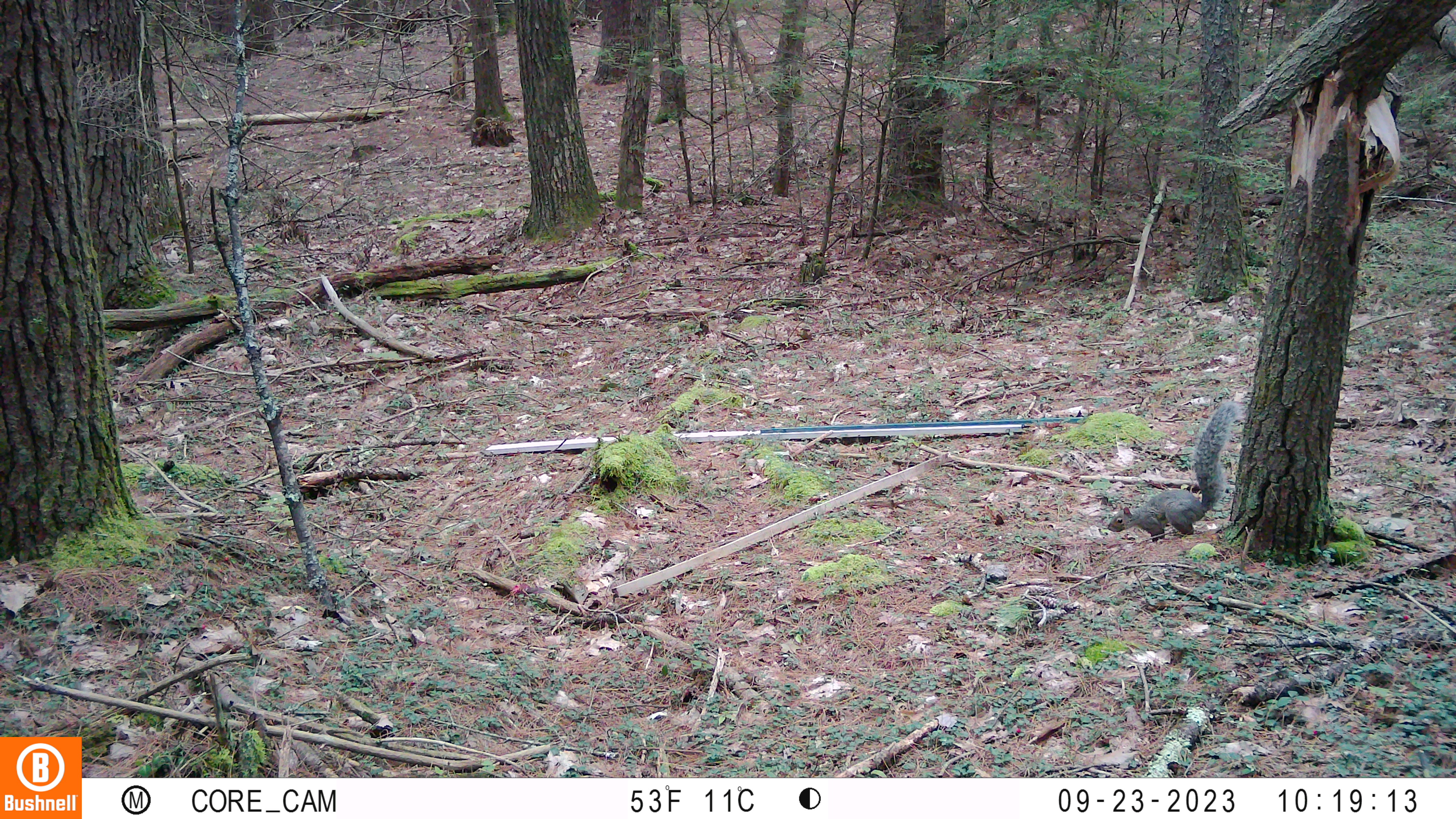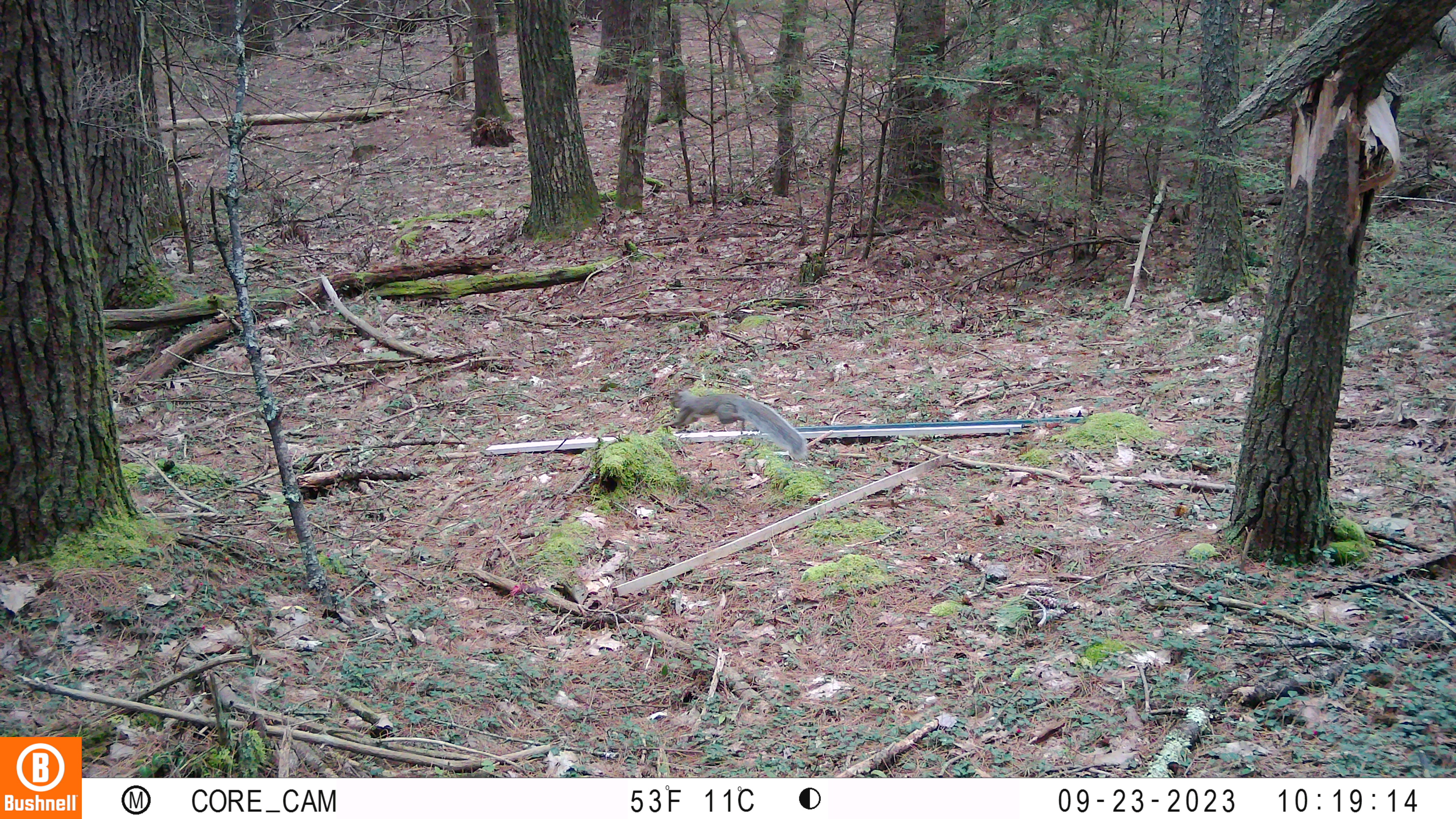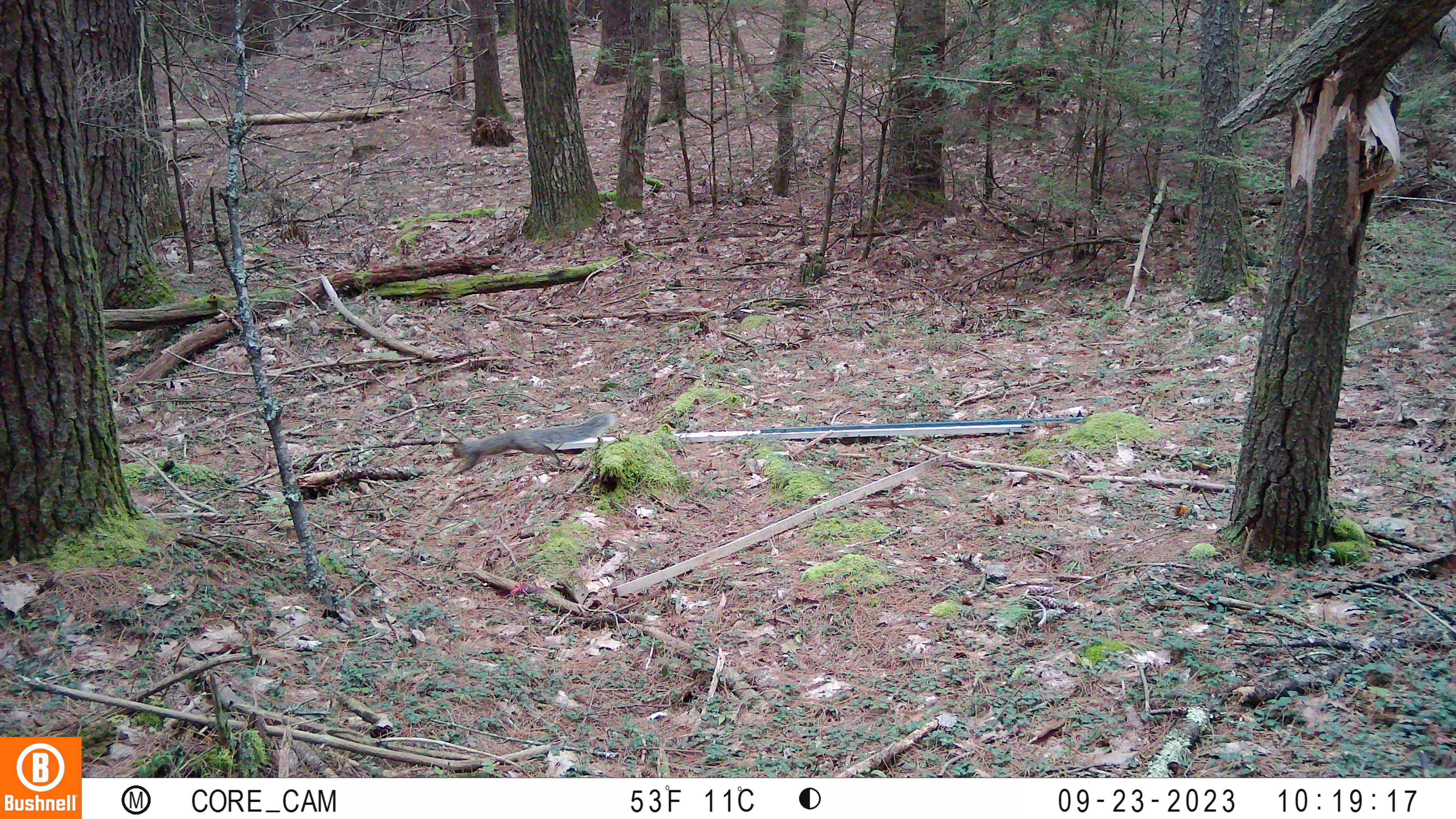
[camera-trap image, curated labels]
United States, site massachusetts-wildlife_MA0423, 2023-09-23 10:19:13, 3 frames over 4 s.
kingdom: Animalia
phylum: Chordata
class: Mammalia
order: Rodentia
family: Sciuridae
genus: Sciurus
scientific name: Sciurus carolinensis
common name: gray squirrel